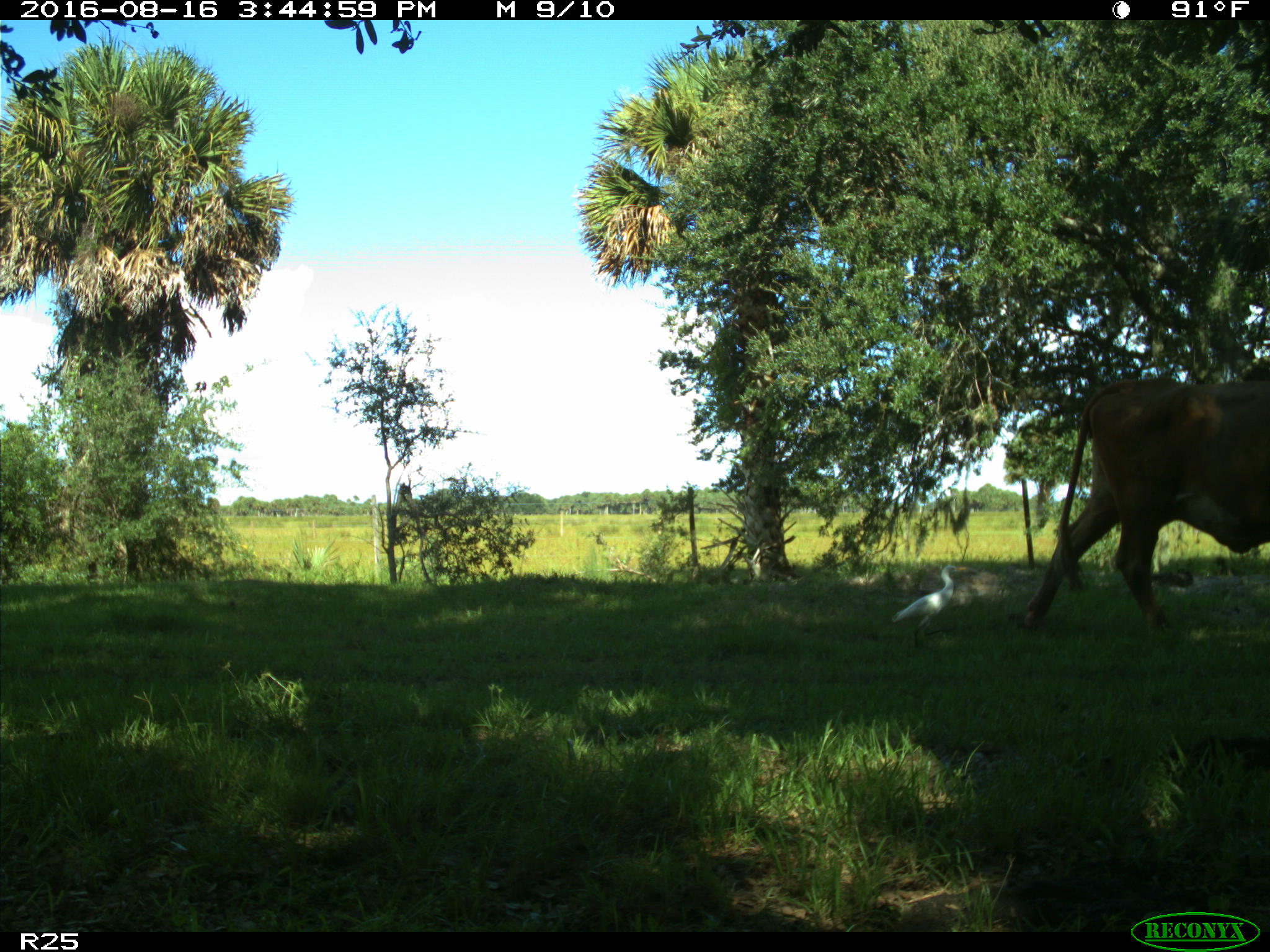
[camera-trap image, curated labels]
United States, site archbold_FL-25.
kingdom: Animalia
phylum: Chordata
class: Mammalia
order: Artiodactyla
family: Bovidae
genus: Bos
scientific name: Bos taurus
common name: domestic cow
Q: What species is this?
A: Bos taurus (domestic cow).